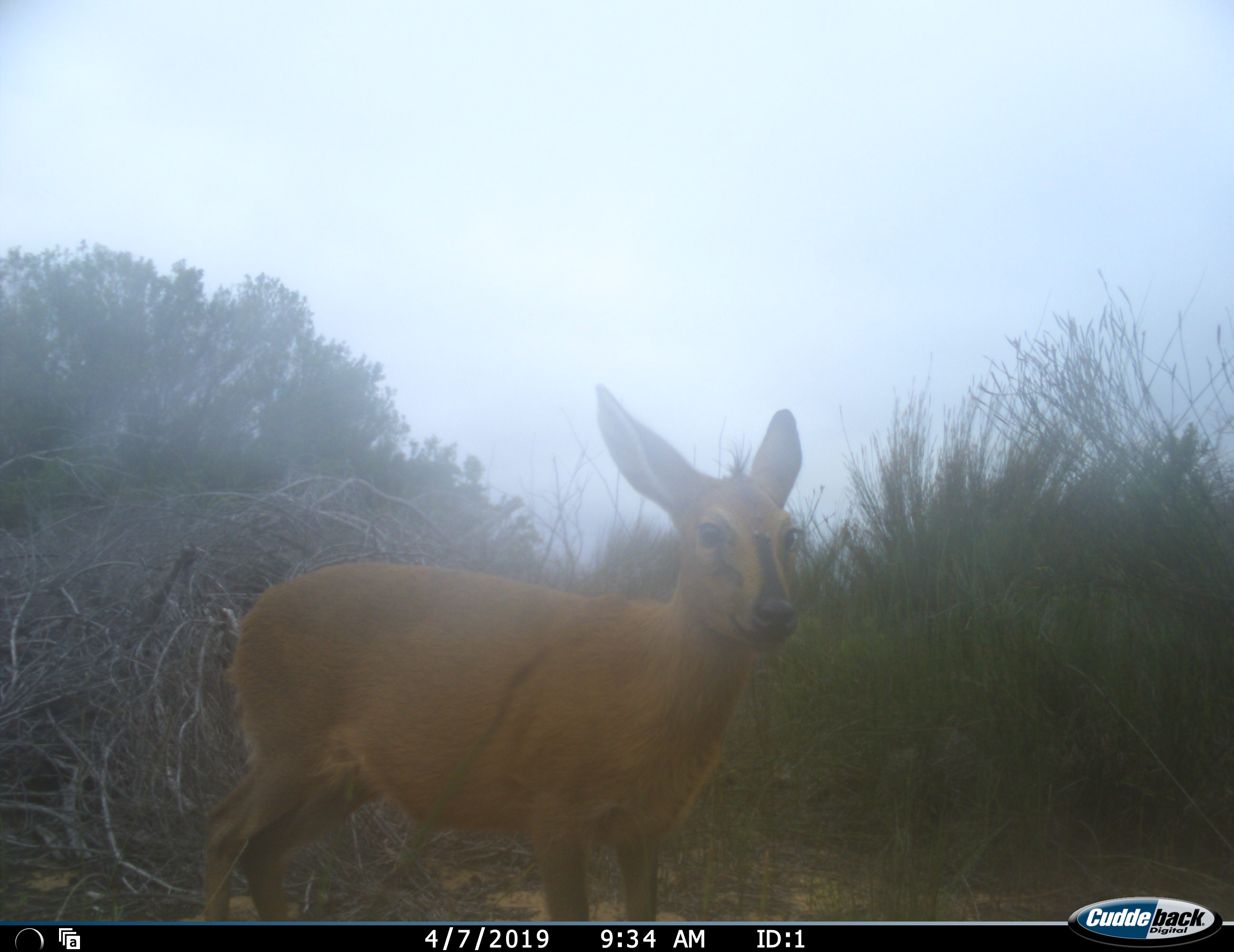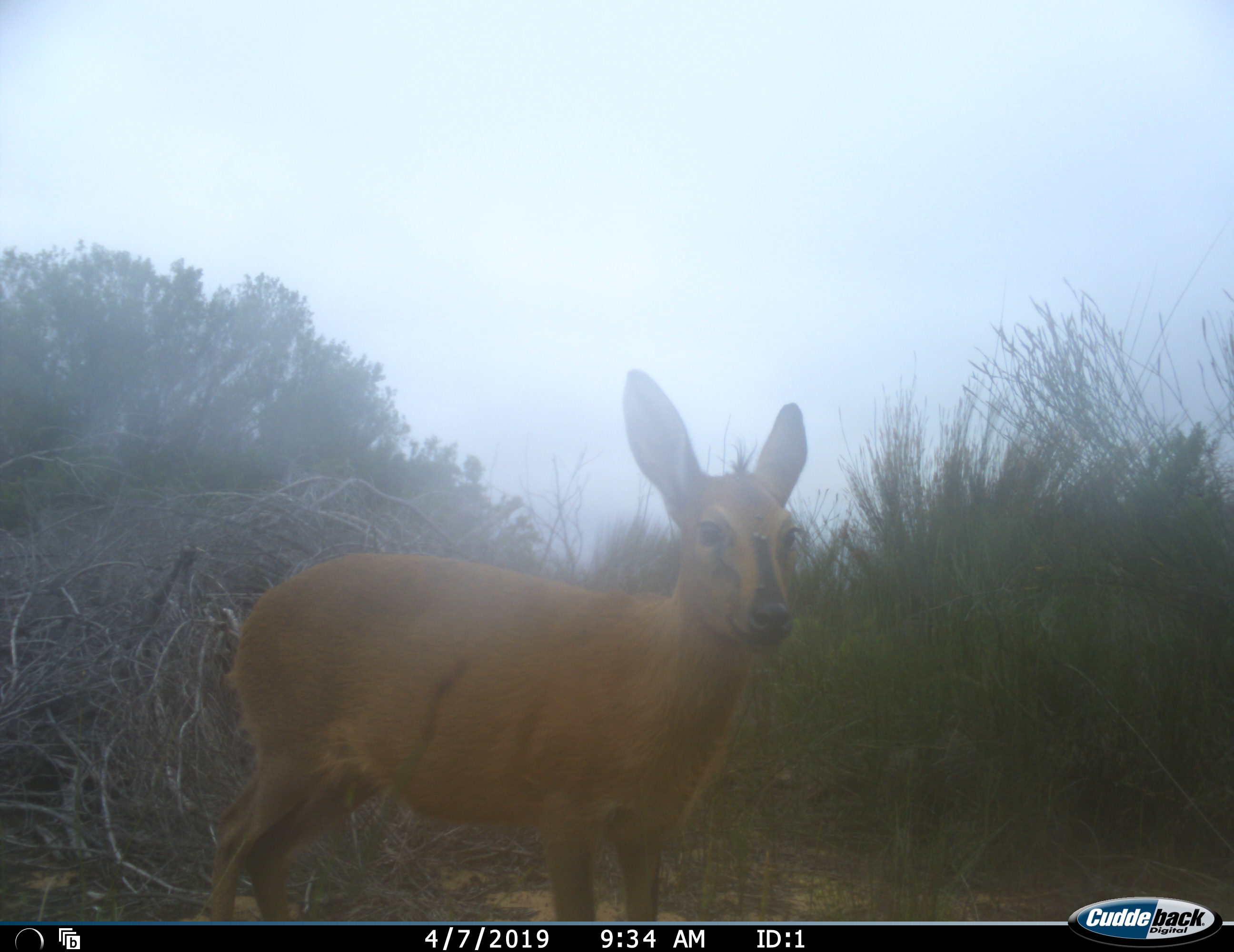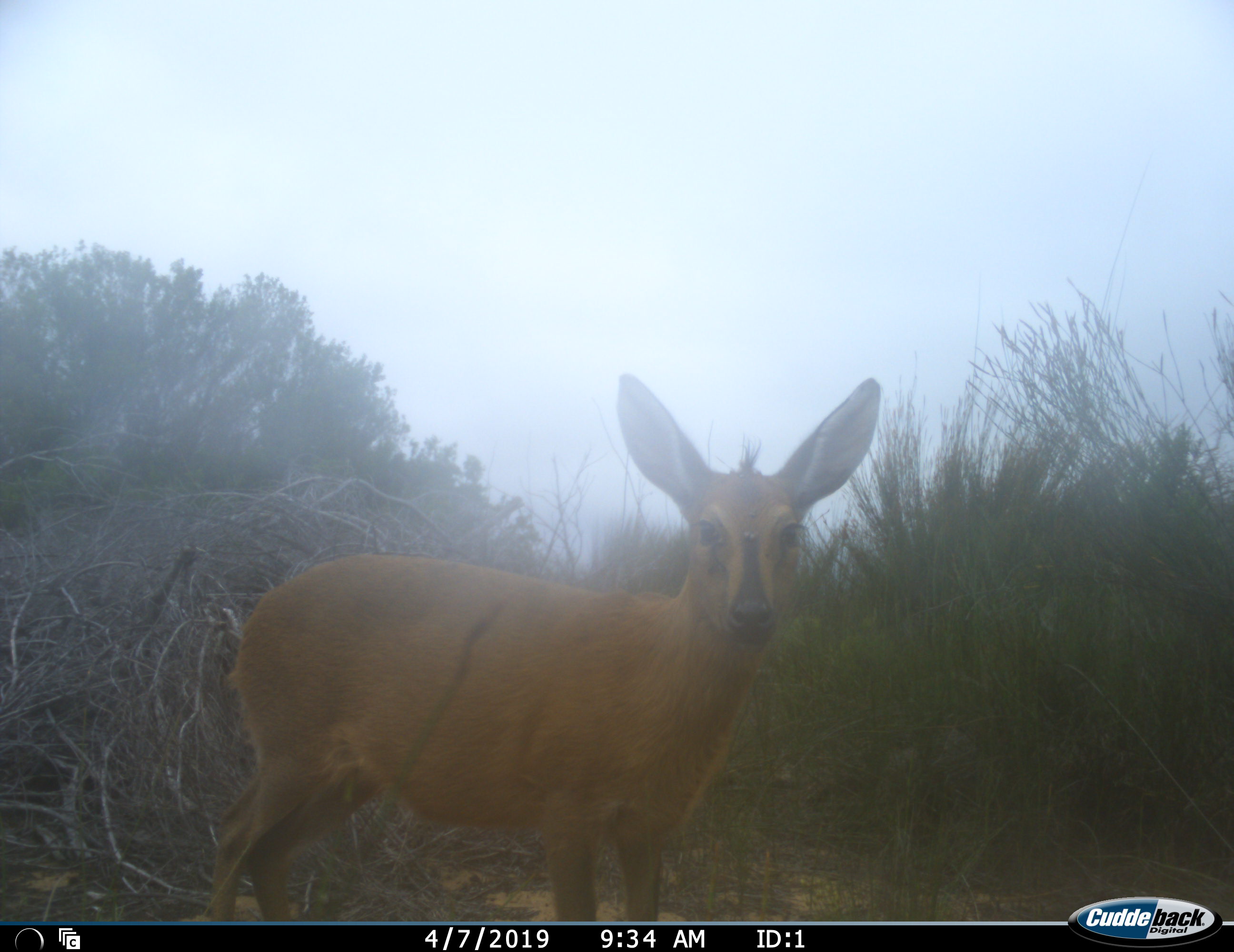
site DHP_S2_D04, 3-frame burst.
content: unidentified animal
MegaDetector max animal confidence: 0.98